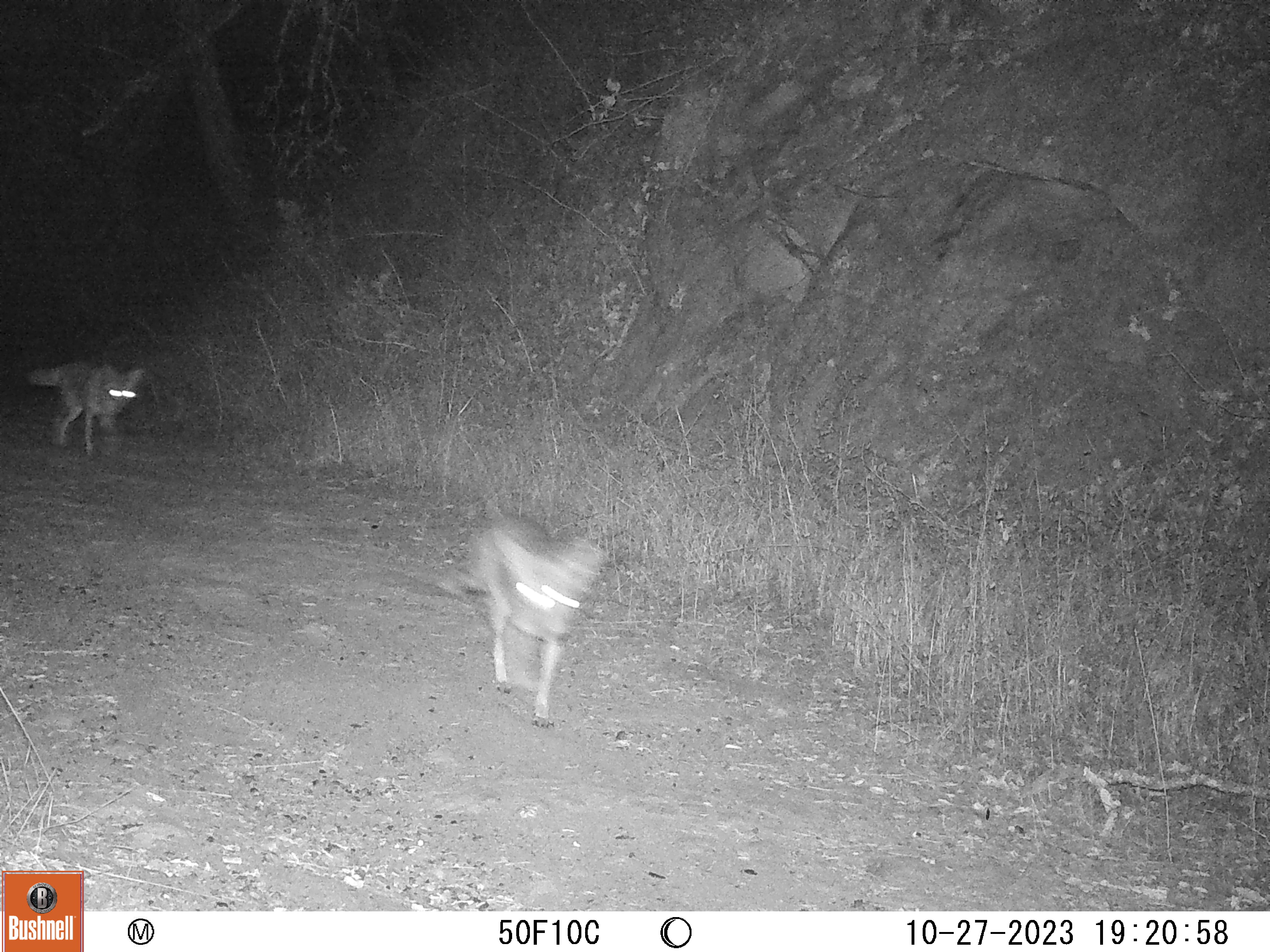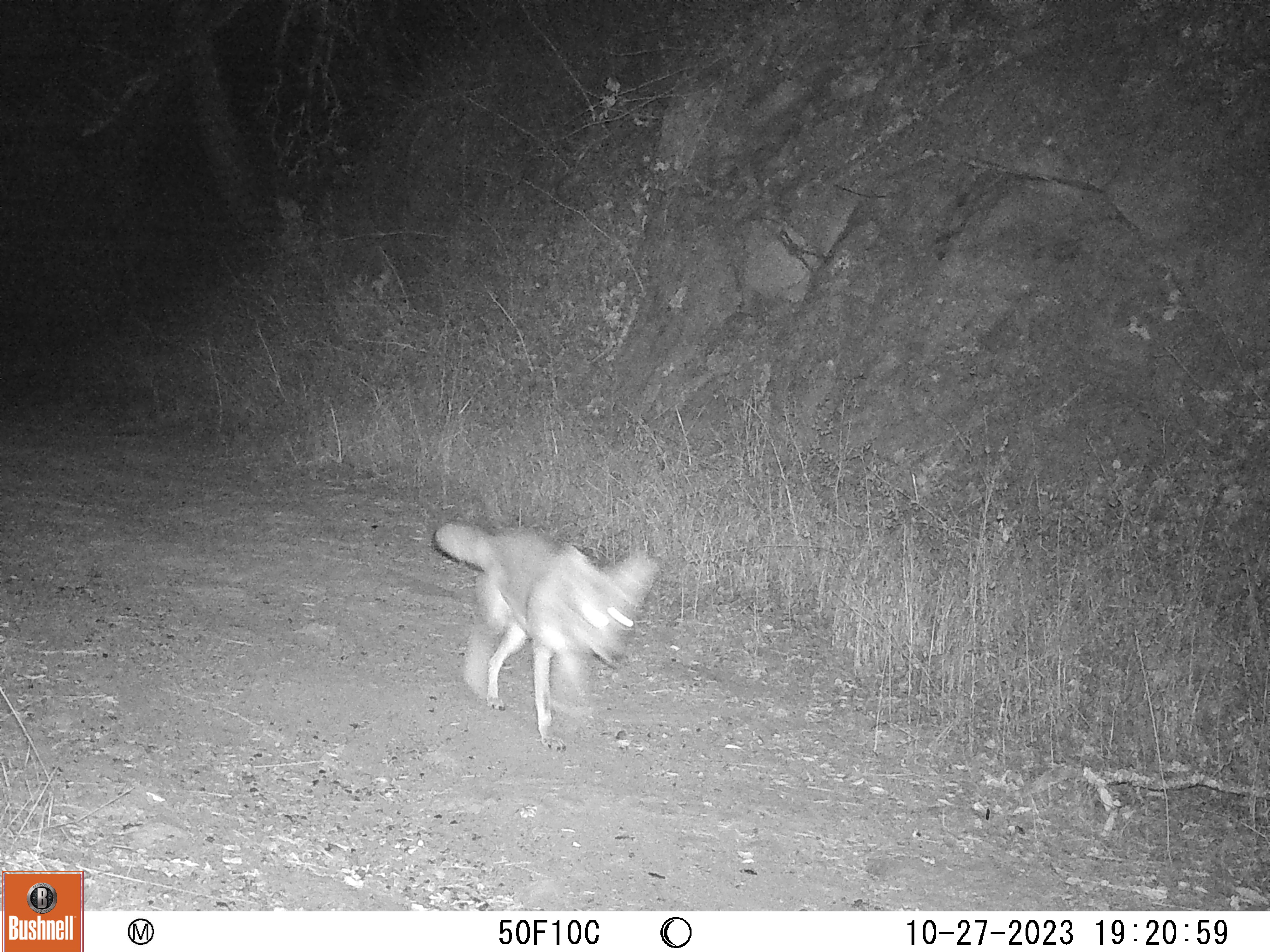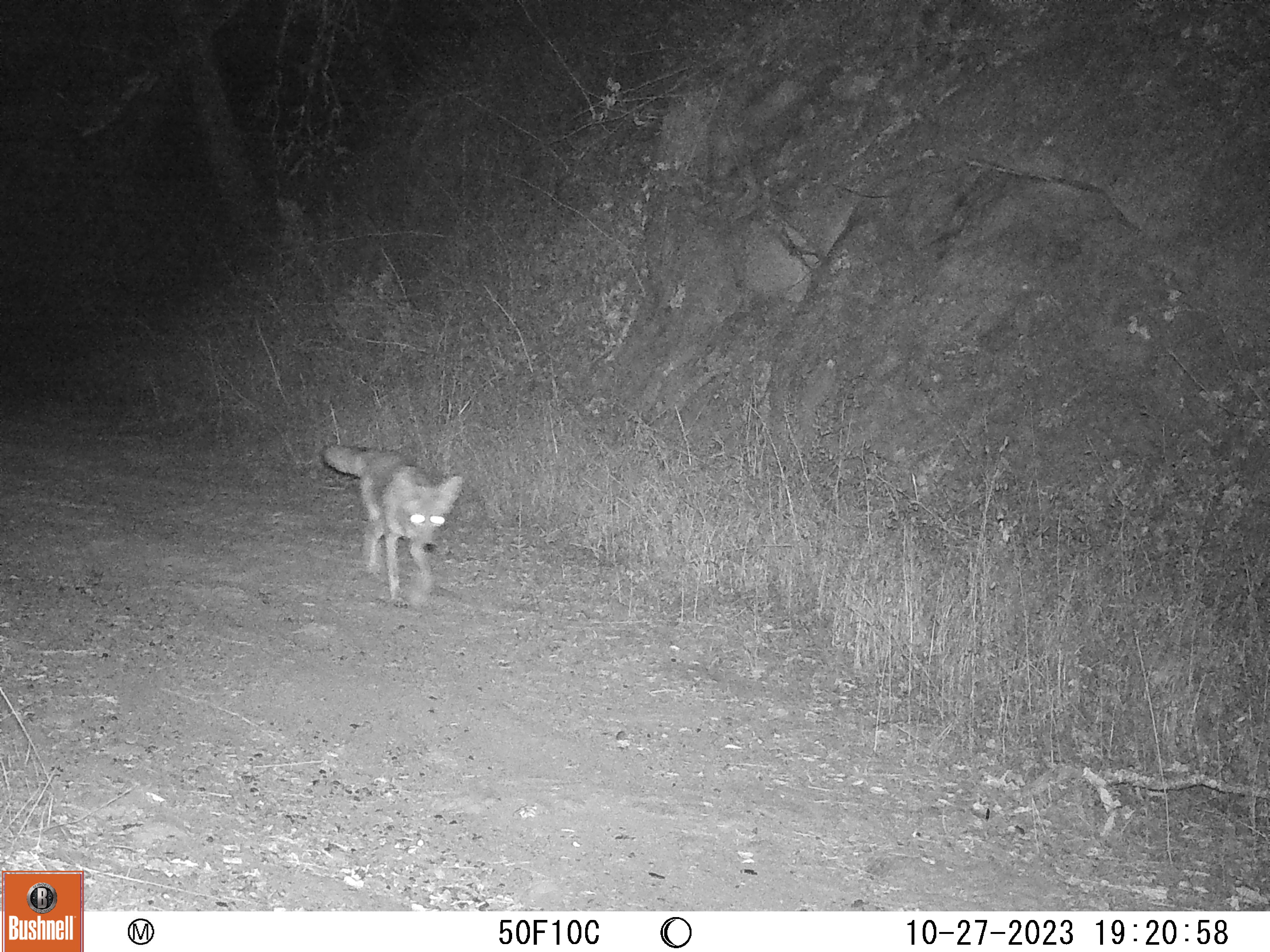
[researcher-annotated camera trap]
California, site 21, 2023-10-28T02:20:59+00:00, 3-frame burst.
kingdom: Animalia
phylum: Chordata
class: Mammalia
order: Carnivora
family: Canidae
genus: Canis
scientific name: Canis latrans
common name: coyote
Coyote (Canis latrans).